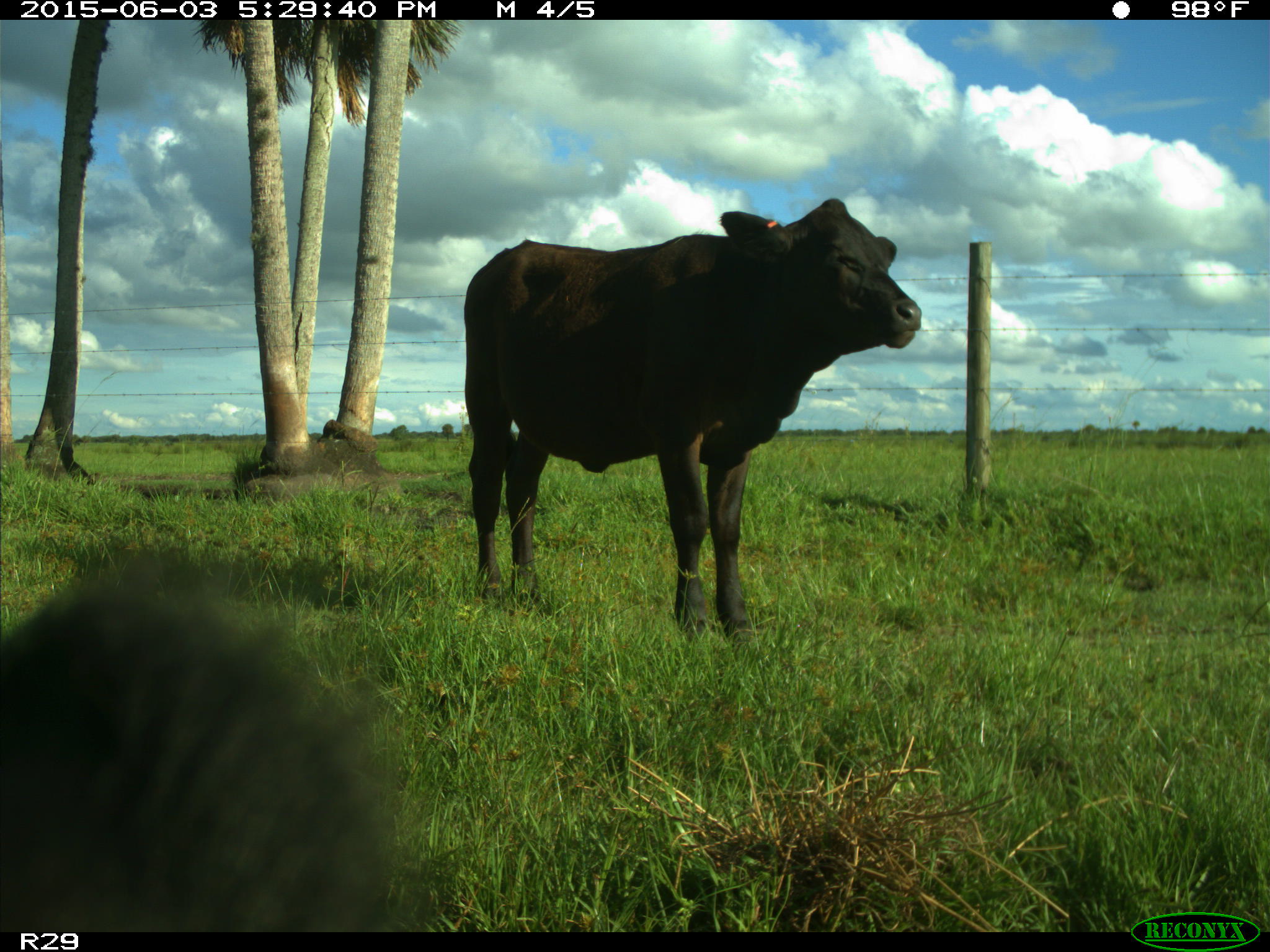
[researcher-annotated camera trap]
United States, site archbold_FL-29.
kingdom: Animalia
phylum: Chordata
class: Mammalia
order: Artiodactyla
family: Bovidae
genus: Bos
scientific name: Bos taurus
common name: domestic cow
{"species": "Bos taurus (domestic cow)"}